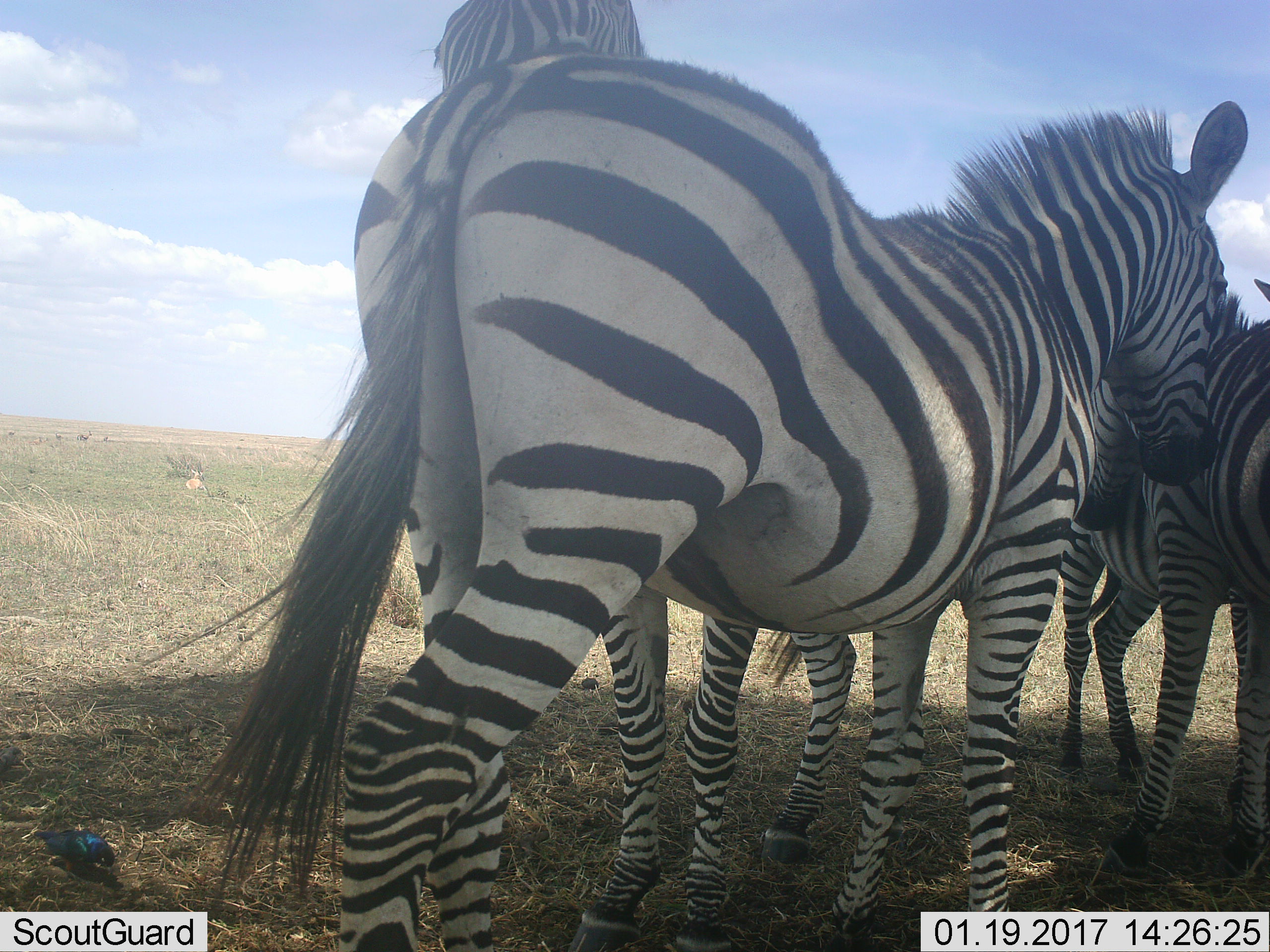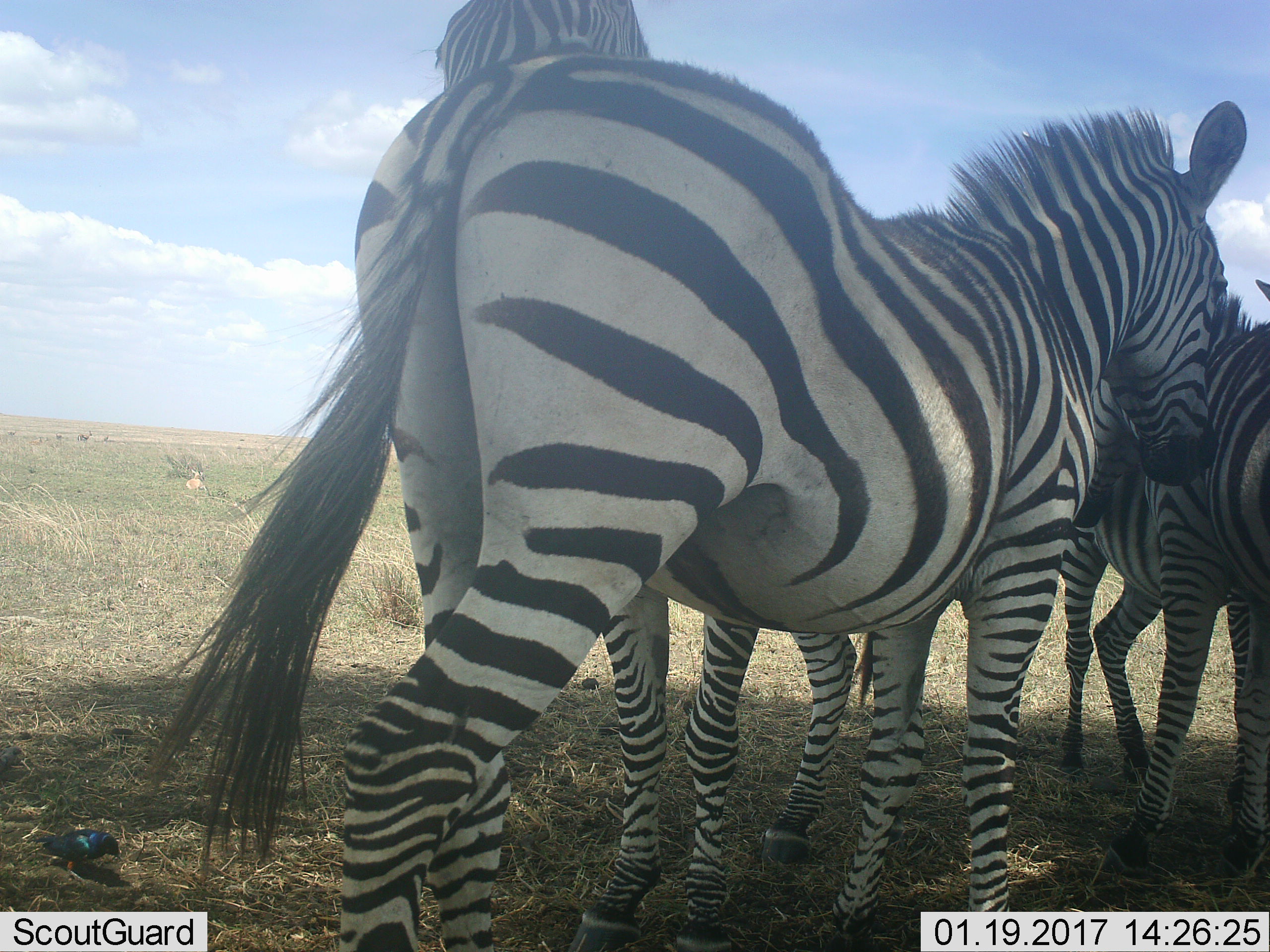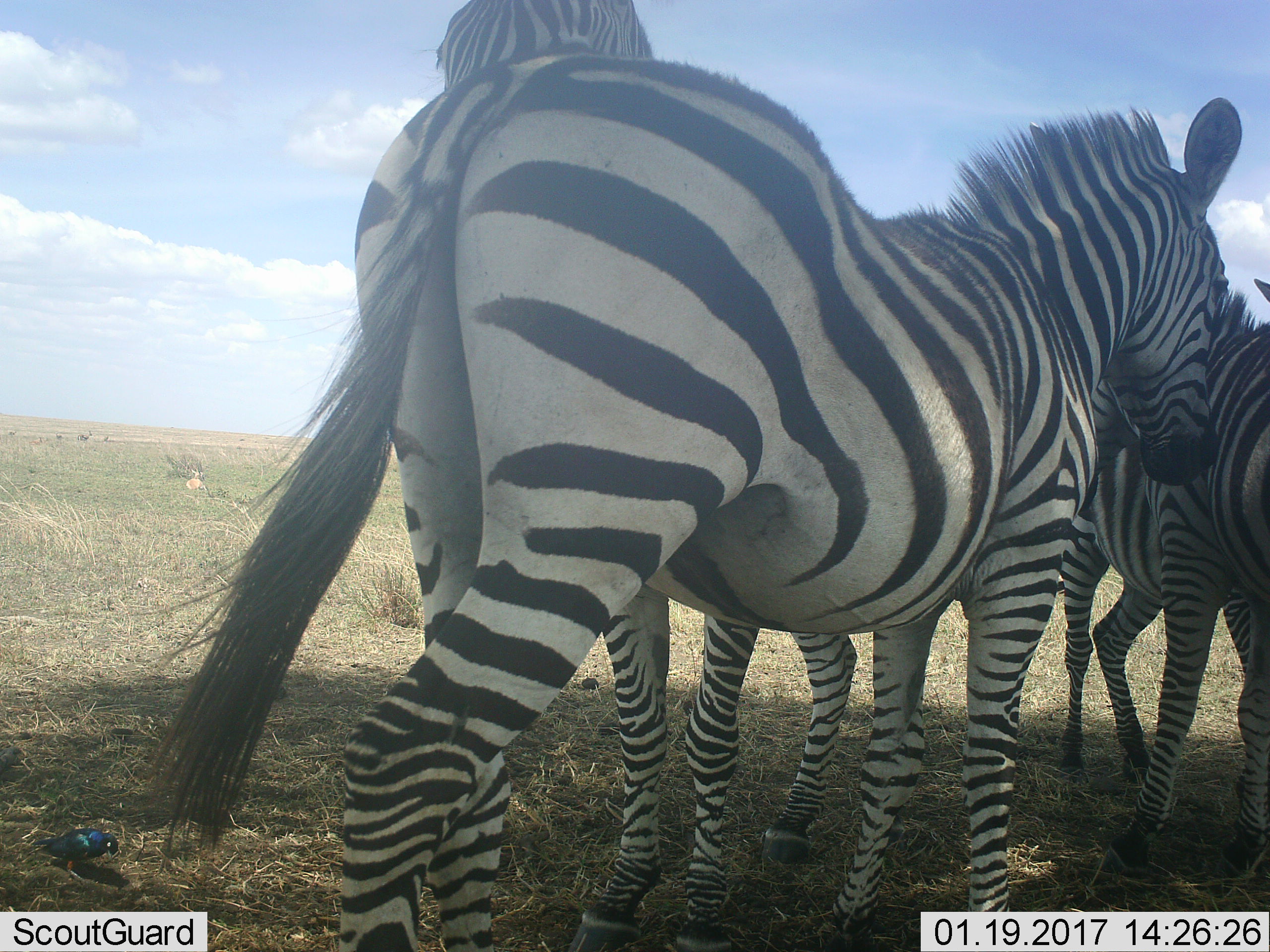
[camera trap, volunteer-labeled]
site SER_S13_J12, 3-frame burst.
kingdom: Animalia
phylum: Chordata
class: Mammalia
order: Perissodactyla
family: Equidae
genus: Equus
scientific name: Equus quagga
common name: plains zebra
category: zebraplains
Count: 3.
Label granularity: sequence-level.